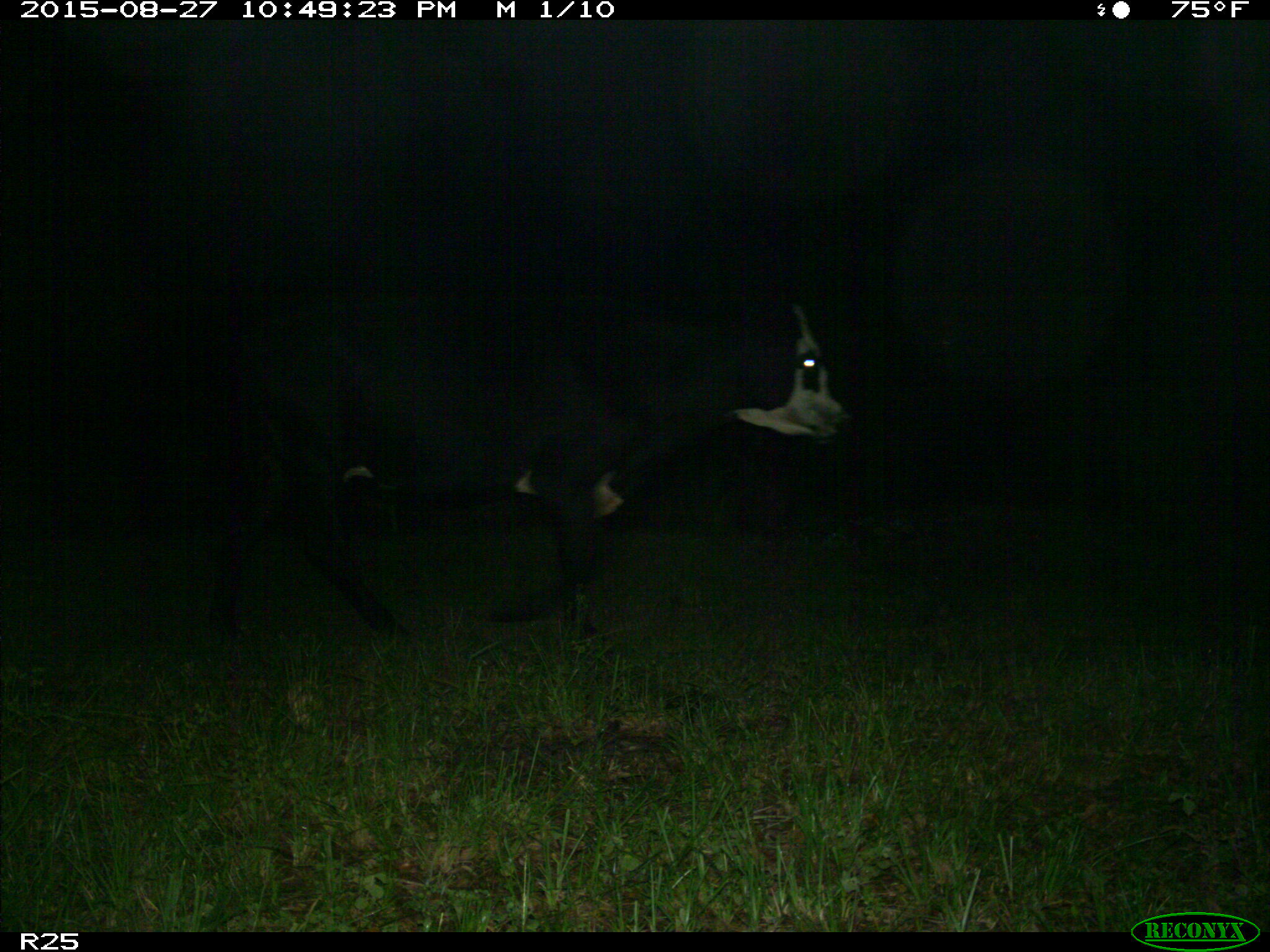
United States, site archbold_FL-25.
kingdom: Animalia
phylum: Chordata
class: Mammalia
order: Artiodactyla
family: Bovidae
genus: Bos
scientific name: Bos taurus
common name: domestic cow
Bos taurus (domestic cow).